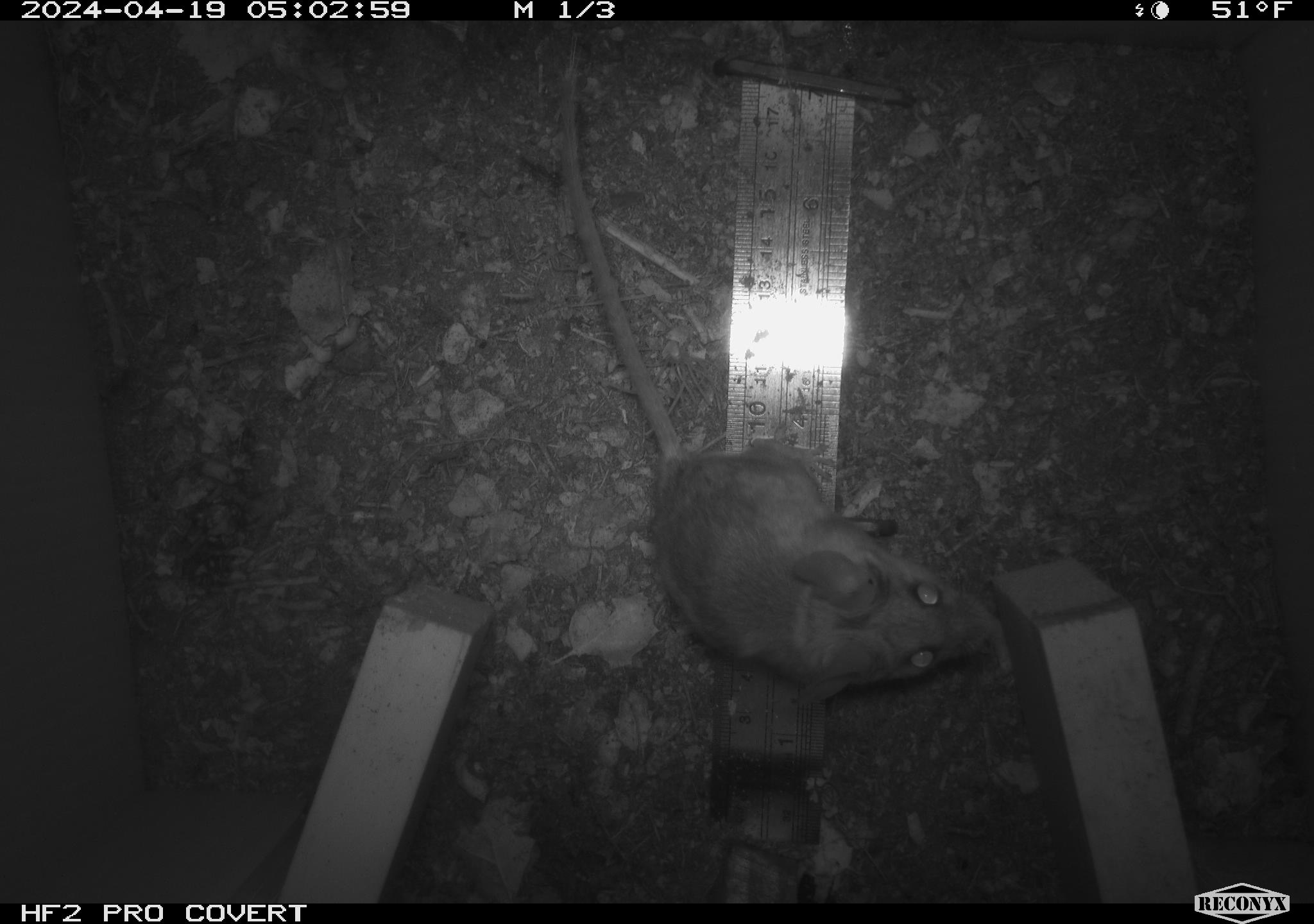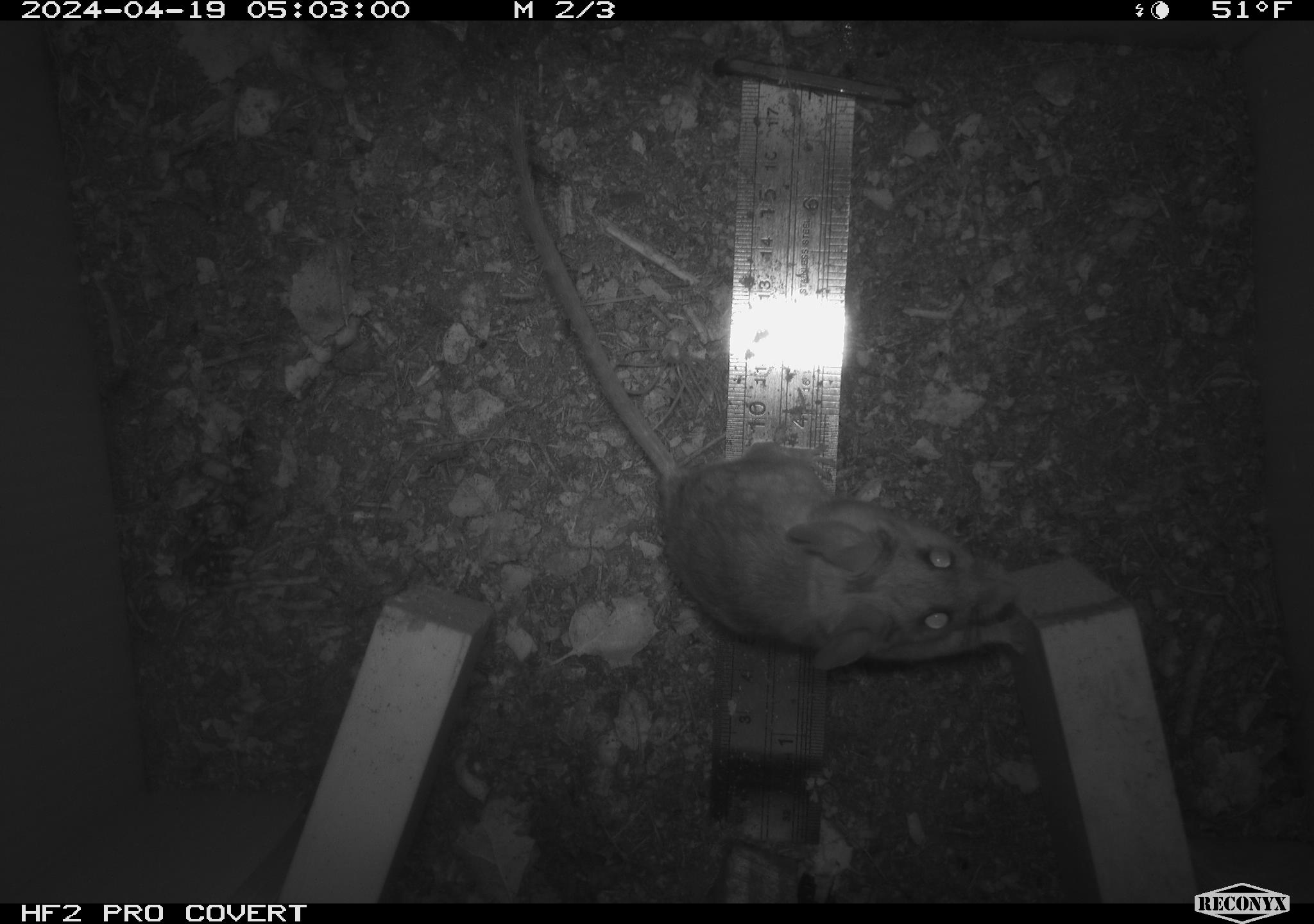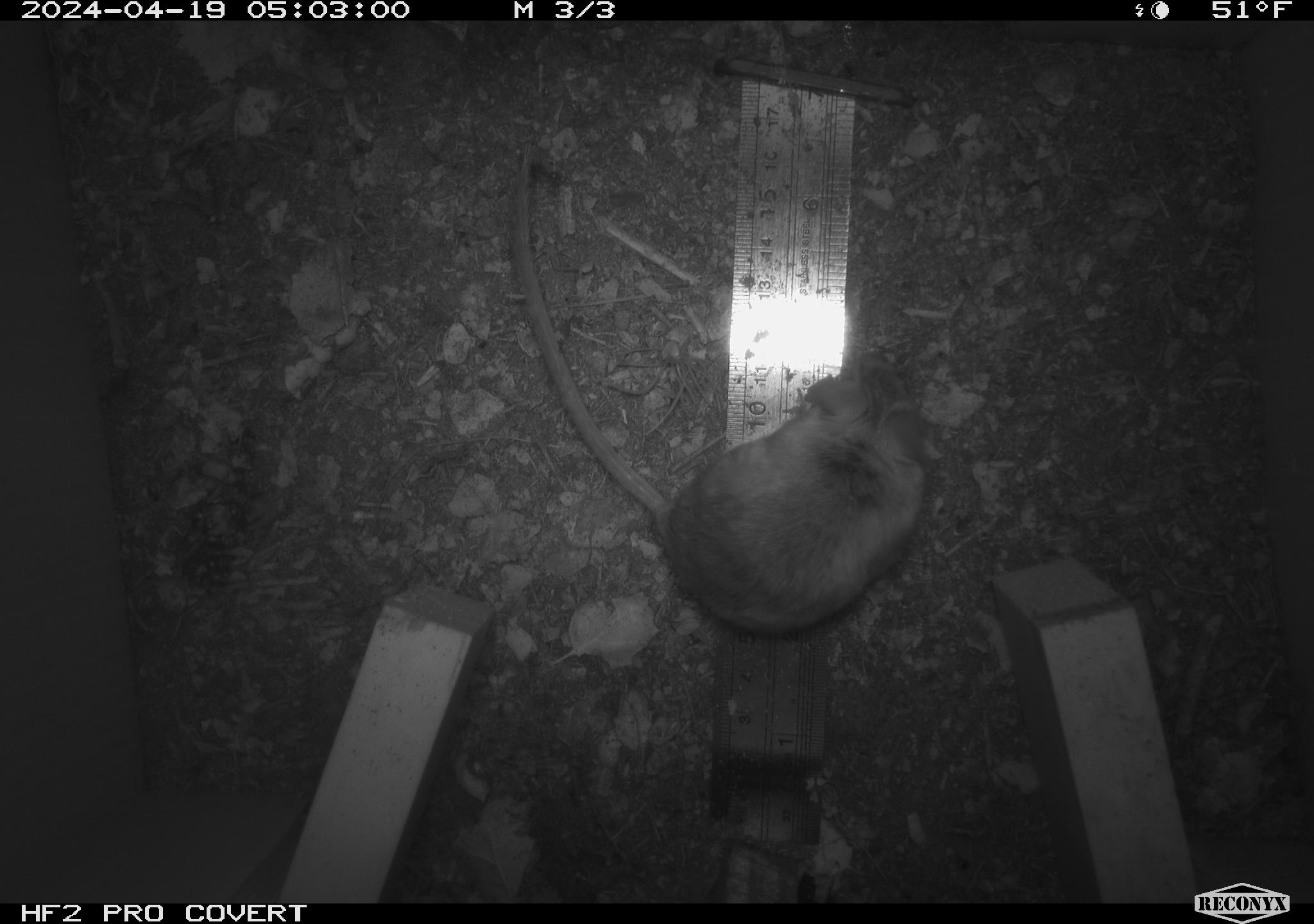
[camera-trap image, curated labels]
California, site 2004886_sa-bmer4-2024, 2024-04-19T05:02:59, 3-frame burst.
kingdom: Animalia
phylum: Chordata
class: Mammalia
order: Rodentia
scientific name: Rodentia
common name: mouse species